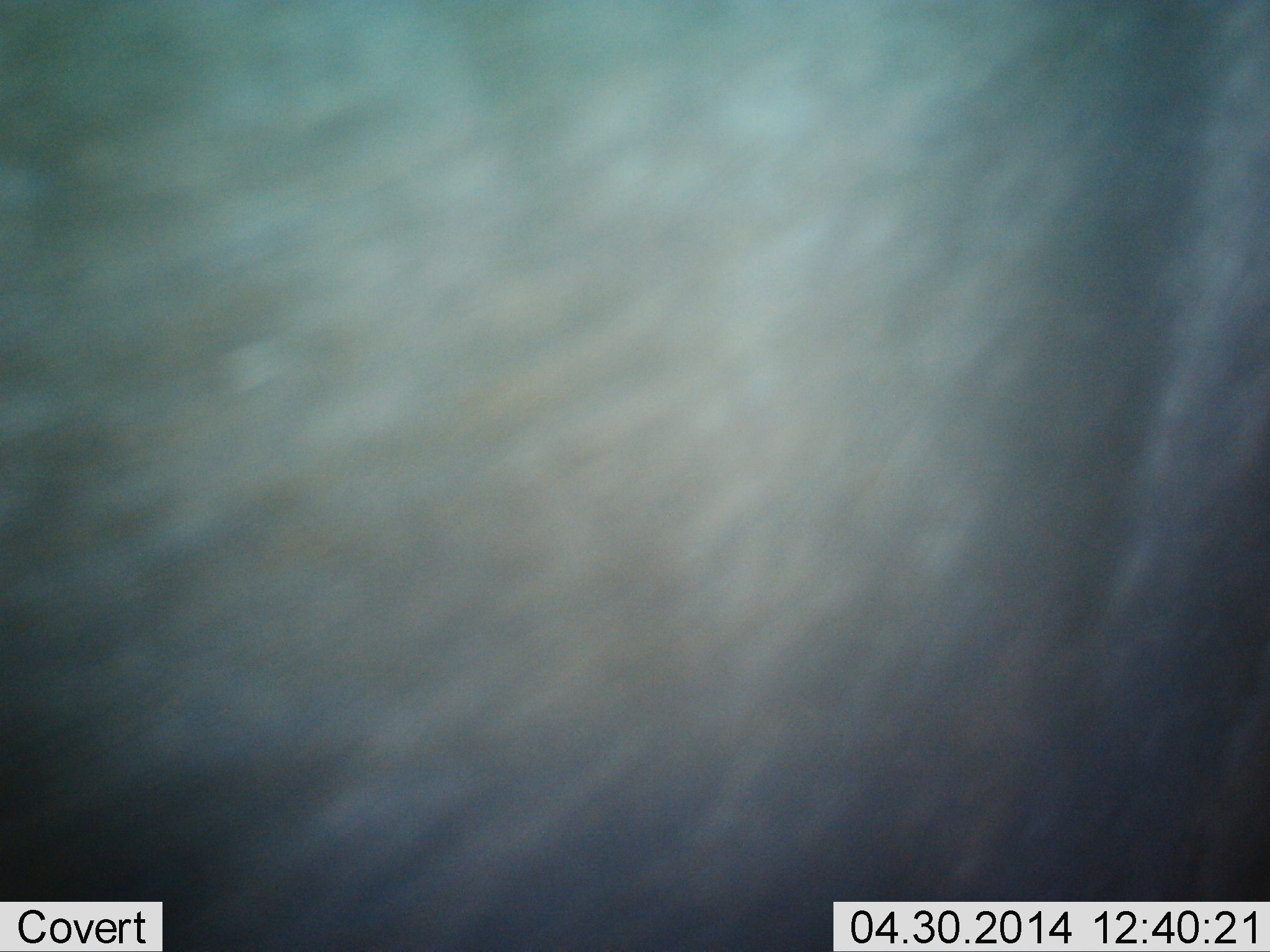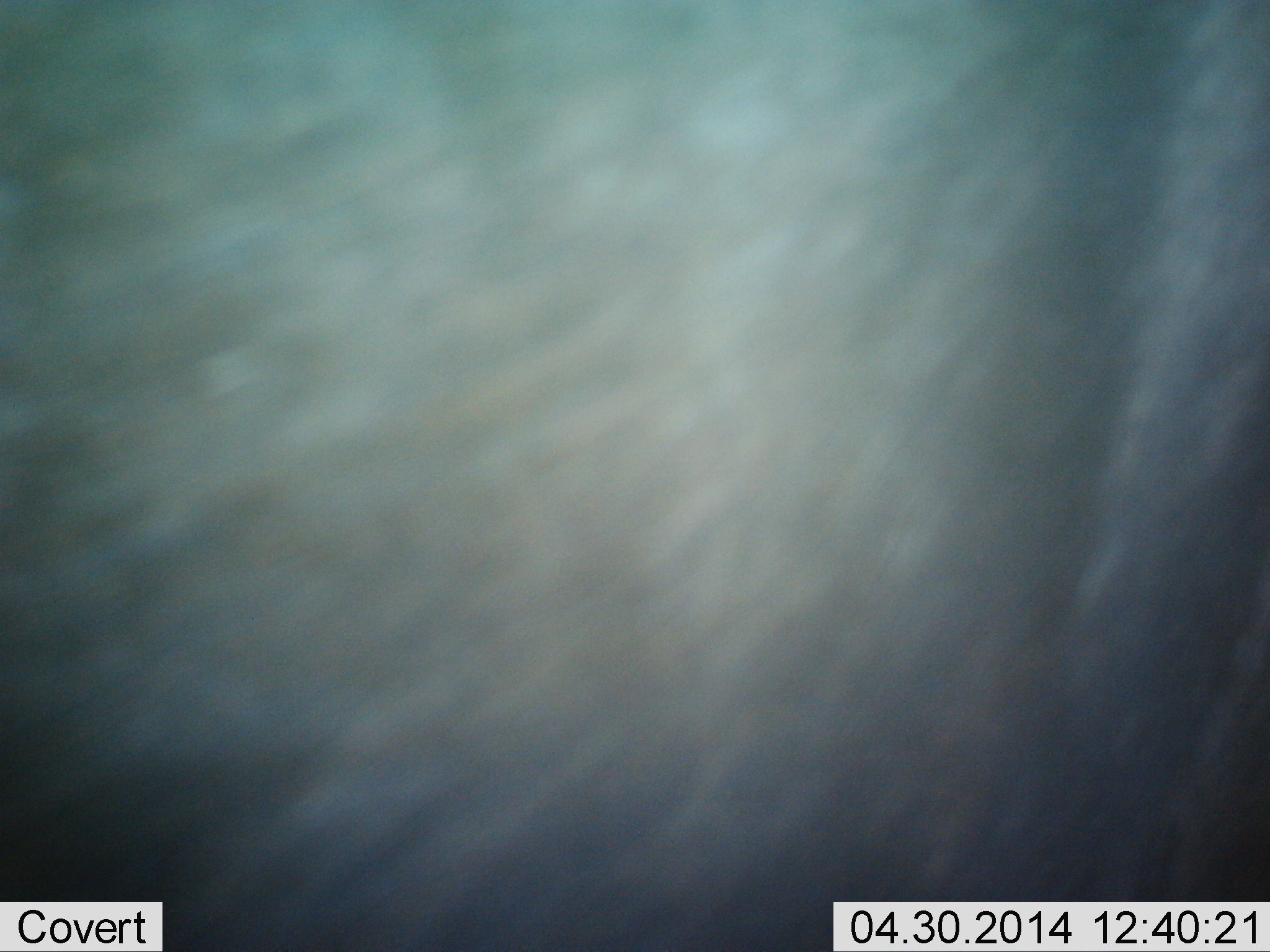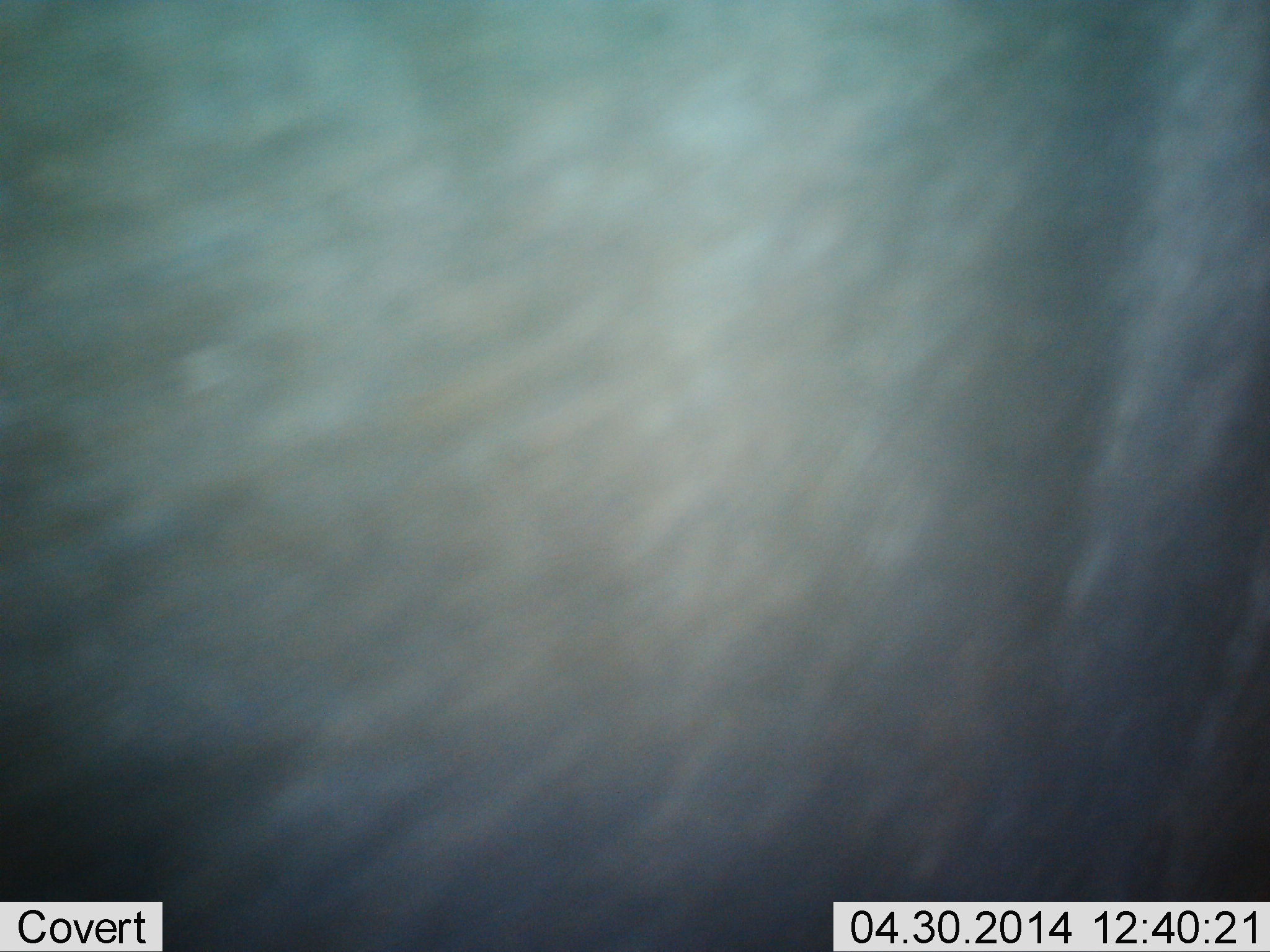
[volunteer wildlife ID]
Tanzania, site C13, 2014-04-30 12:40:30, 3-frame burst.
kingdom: Animalia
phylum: Chordata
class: Mammalia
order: Artiodactyla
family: Bovidae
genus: Connochaetes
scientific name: Connochaetes taurinus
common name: blue wildebeest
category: wildebeest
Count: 1.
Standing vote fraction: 90%.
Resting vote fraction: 0%.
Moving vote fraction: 10%.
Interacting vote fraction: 0%.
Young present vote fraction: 0%.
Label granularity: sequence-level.